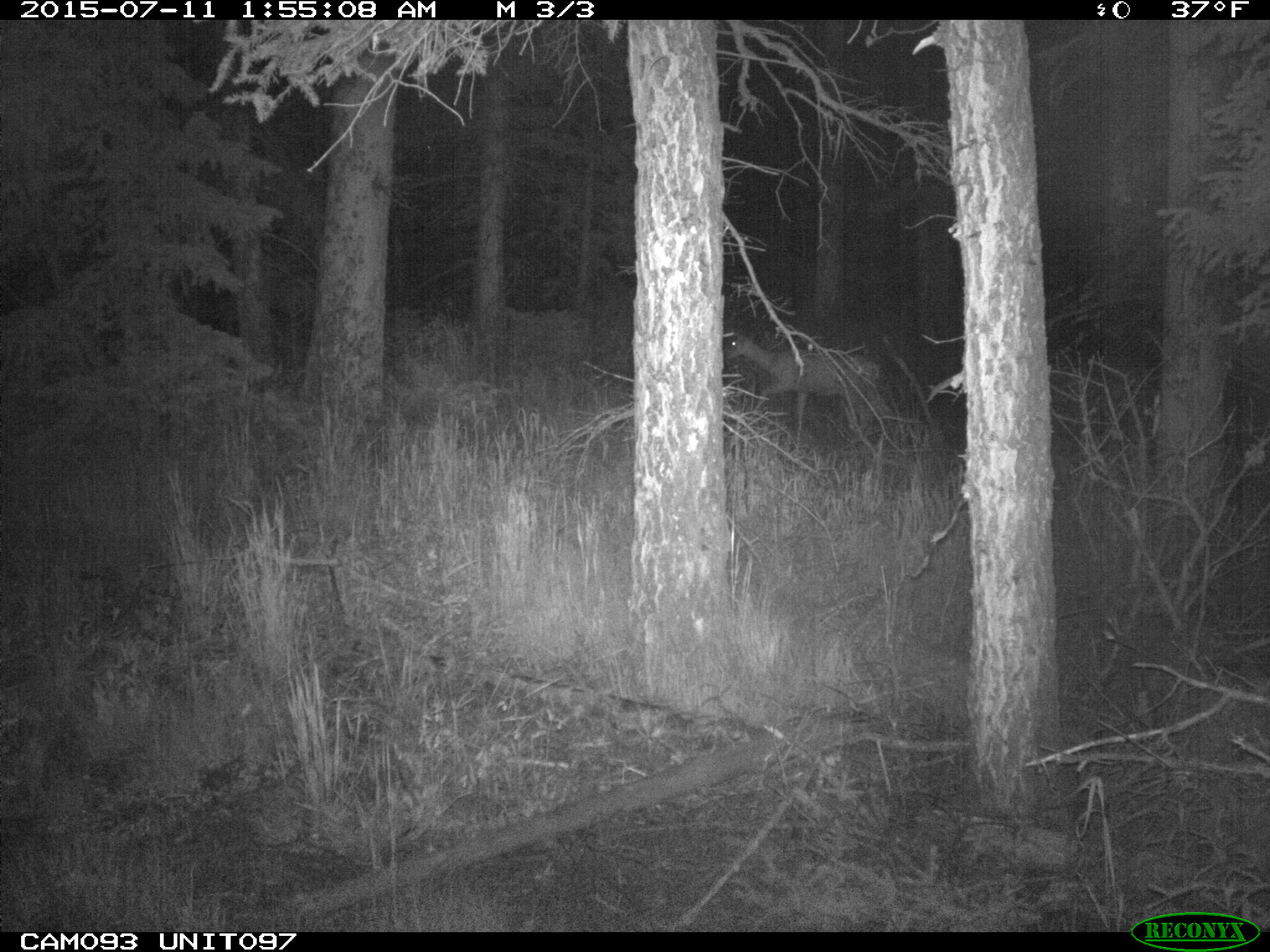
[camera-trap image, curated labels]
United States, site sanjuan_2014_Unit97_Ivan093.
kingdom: Animalia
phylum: Chordata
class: Mammalia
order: Artiodactyla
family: Cervidae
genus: Odocoileus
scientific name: Odocoileus hemionus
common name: mule deer